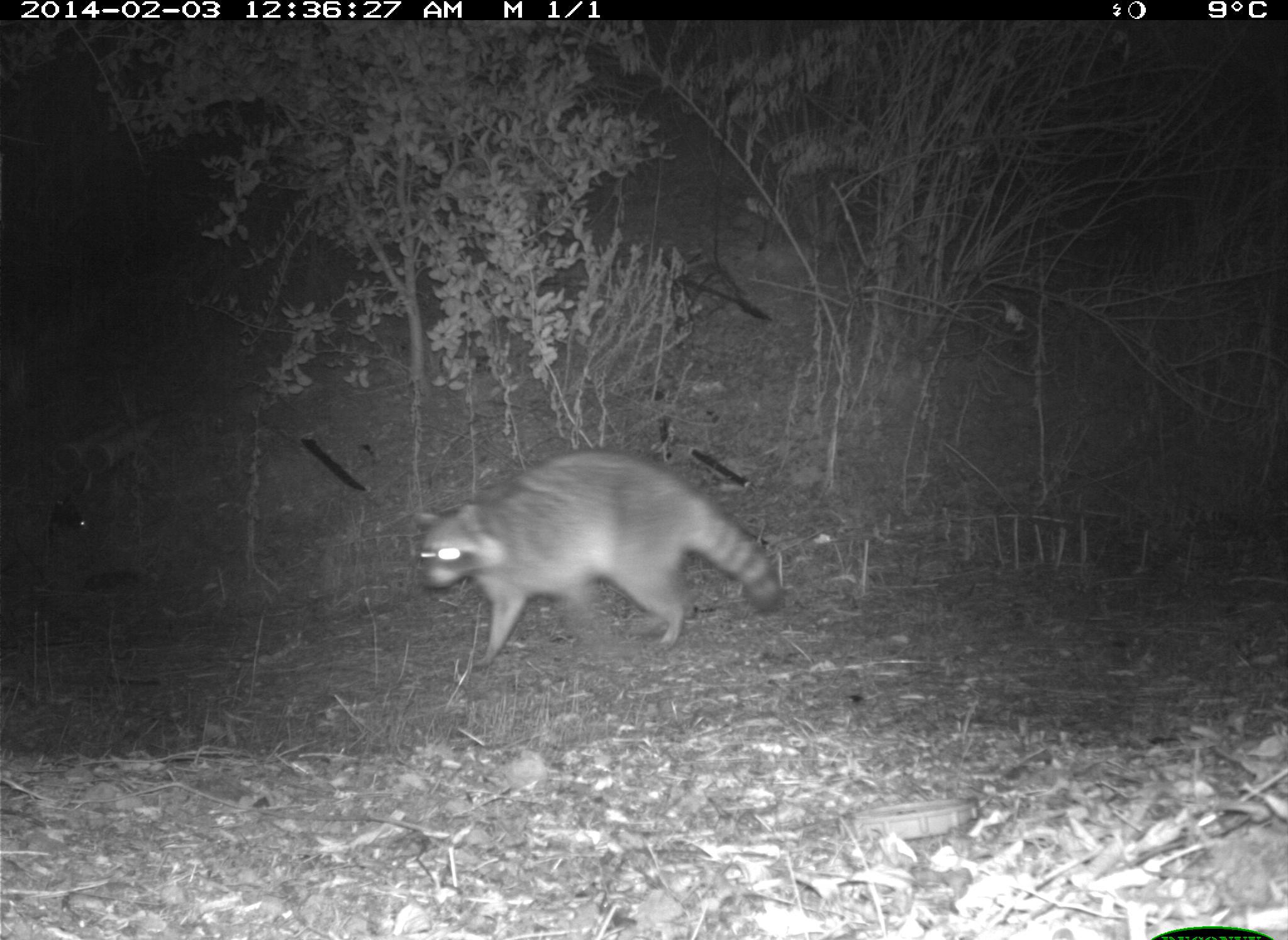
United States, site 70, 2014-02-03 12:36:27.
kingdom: Animalia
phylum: Chordata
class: Mammalia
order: Carnivora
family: Procyonidae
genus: Procyon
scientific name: Procyon lotor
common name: raccoon